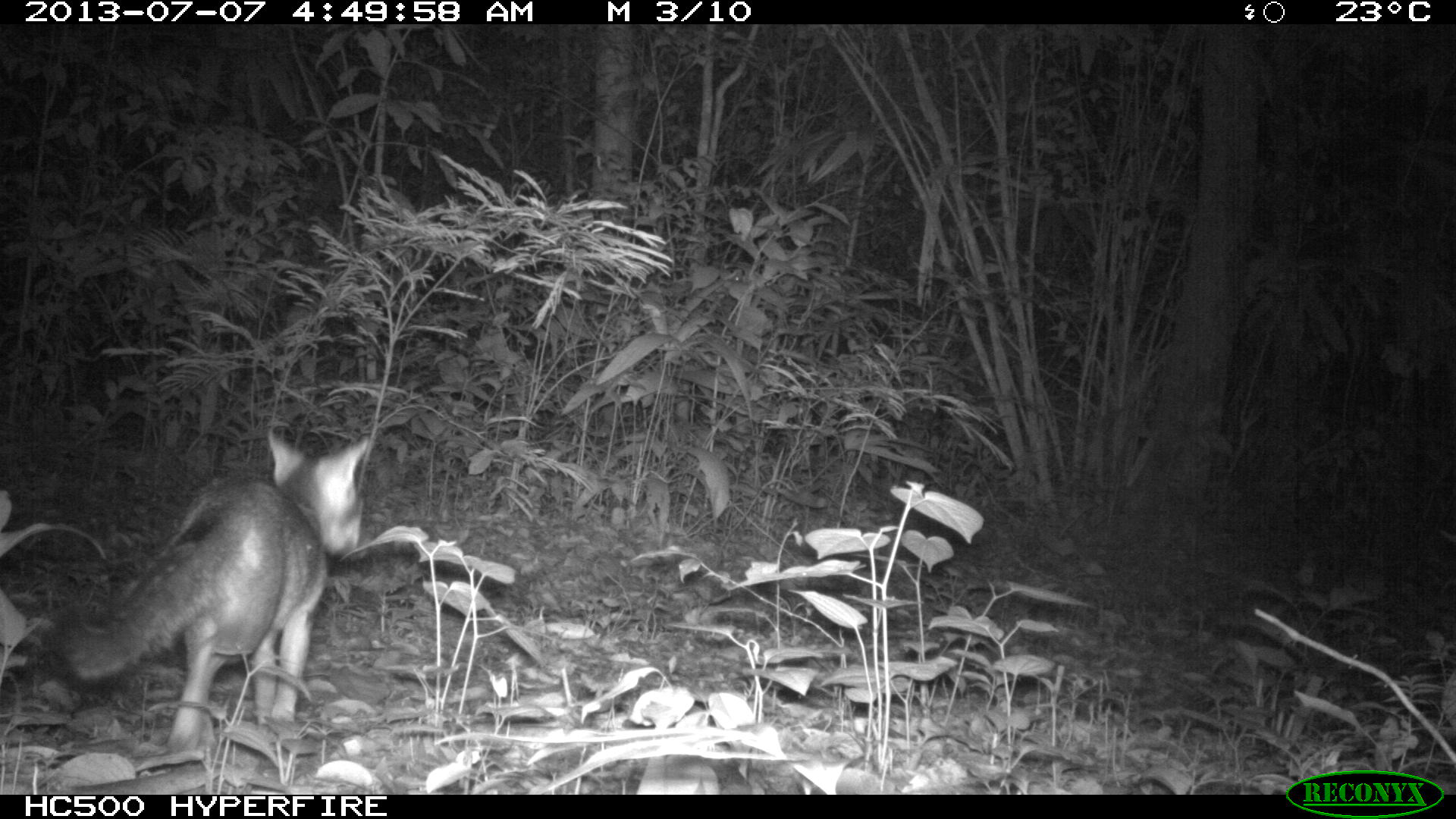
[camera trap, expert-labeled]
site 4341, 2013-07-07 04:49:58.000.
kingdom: Animalia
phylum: Chordata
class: Mammalia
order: Carnivora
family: Canidae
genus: Urocyon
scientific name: Urocyon cinereoargenteus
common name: gray fox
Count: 1.